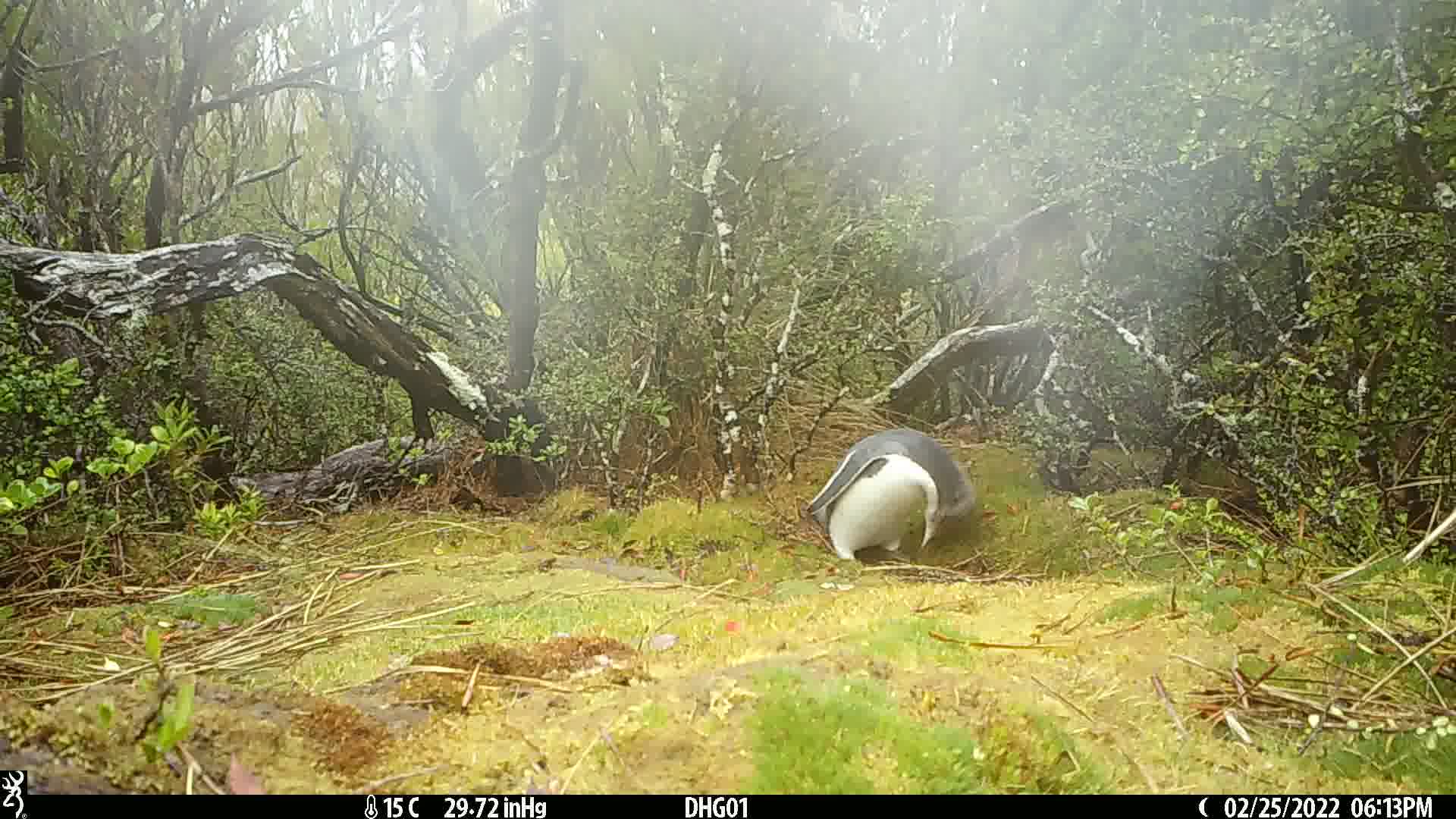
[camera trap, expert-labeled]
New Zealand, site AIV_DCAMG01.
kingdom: Animalia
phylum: Chordata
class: Aves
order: Sphenisciformes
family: Spheniscidae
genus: Megadyptes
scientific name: Megadyptes antipodes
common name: yellow-eyed penguin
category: yellow eyed penguin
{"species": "yellow eyed penguin (yellow-eyed penguin) (Megadyptes antipodes)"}